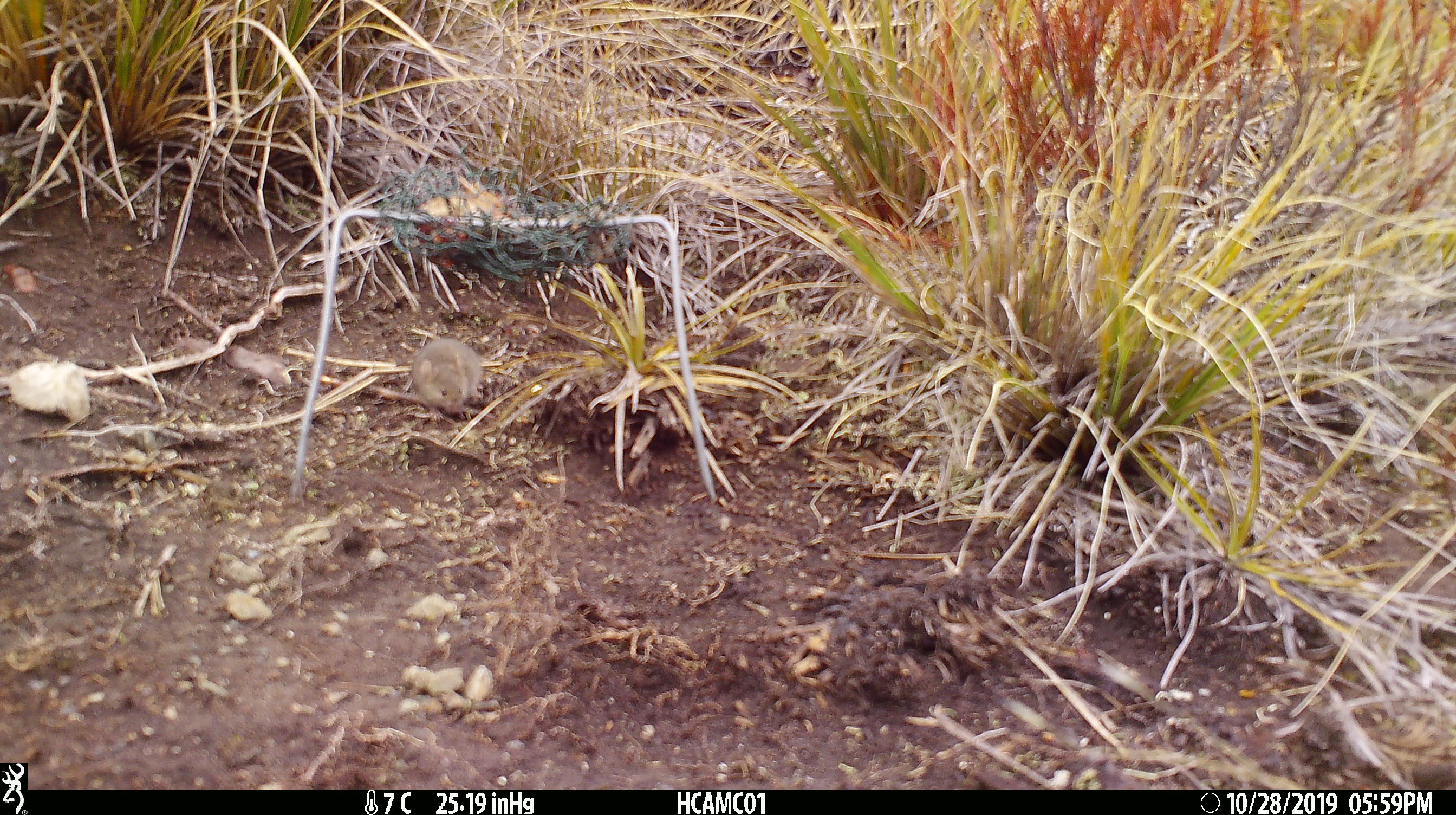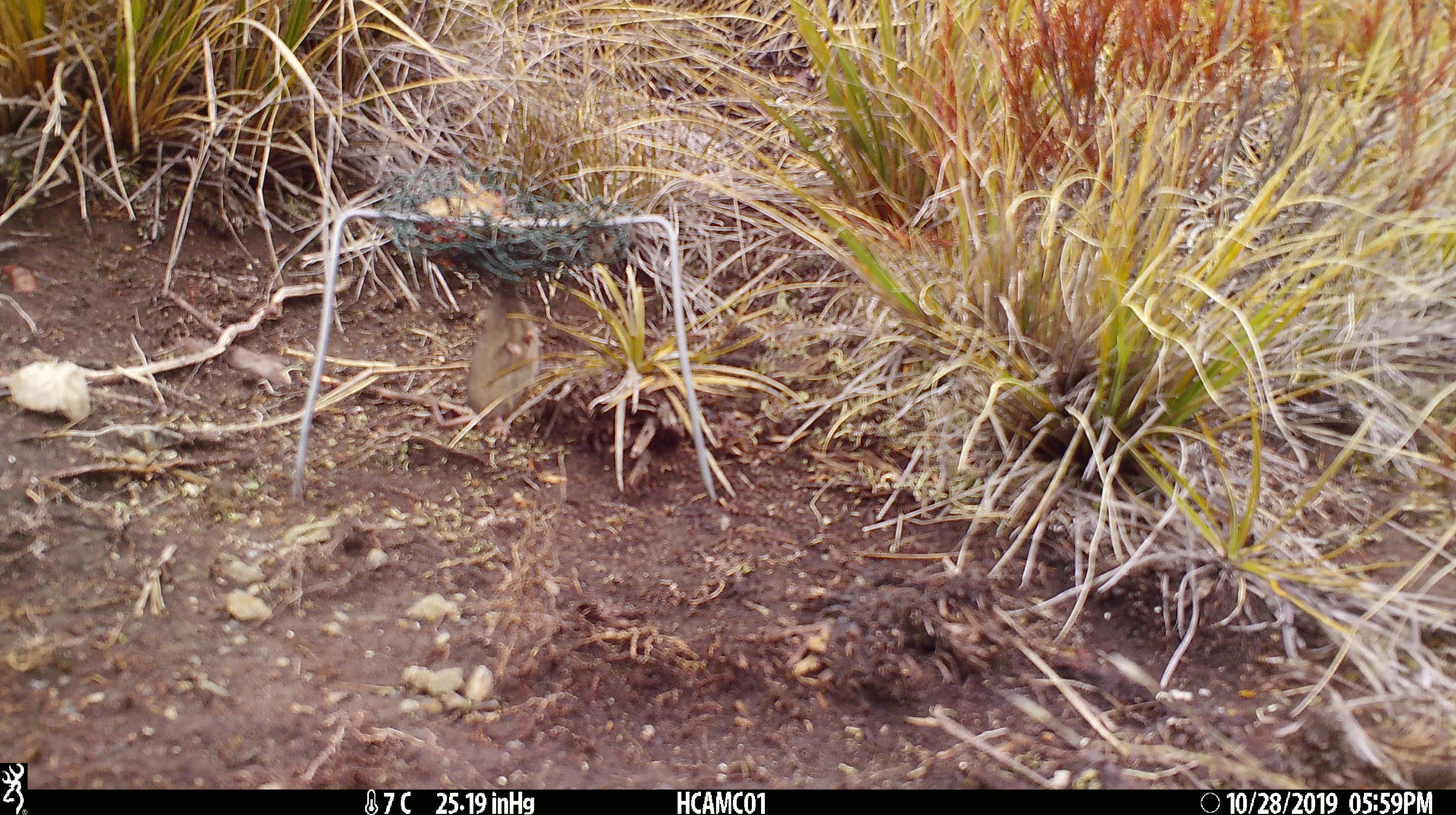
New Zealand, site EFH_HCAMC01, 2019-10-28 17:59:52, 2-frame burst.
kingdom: Animalia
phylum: Chordata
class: Mammalia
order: Rodentia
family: Muridae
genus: Mus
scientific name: Mus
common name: mouse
Mouse (Mus).